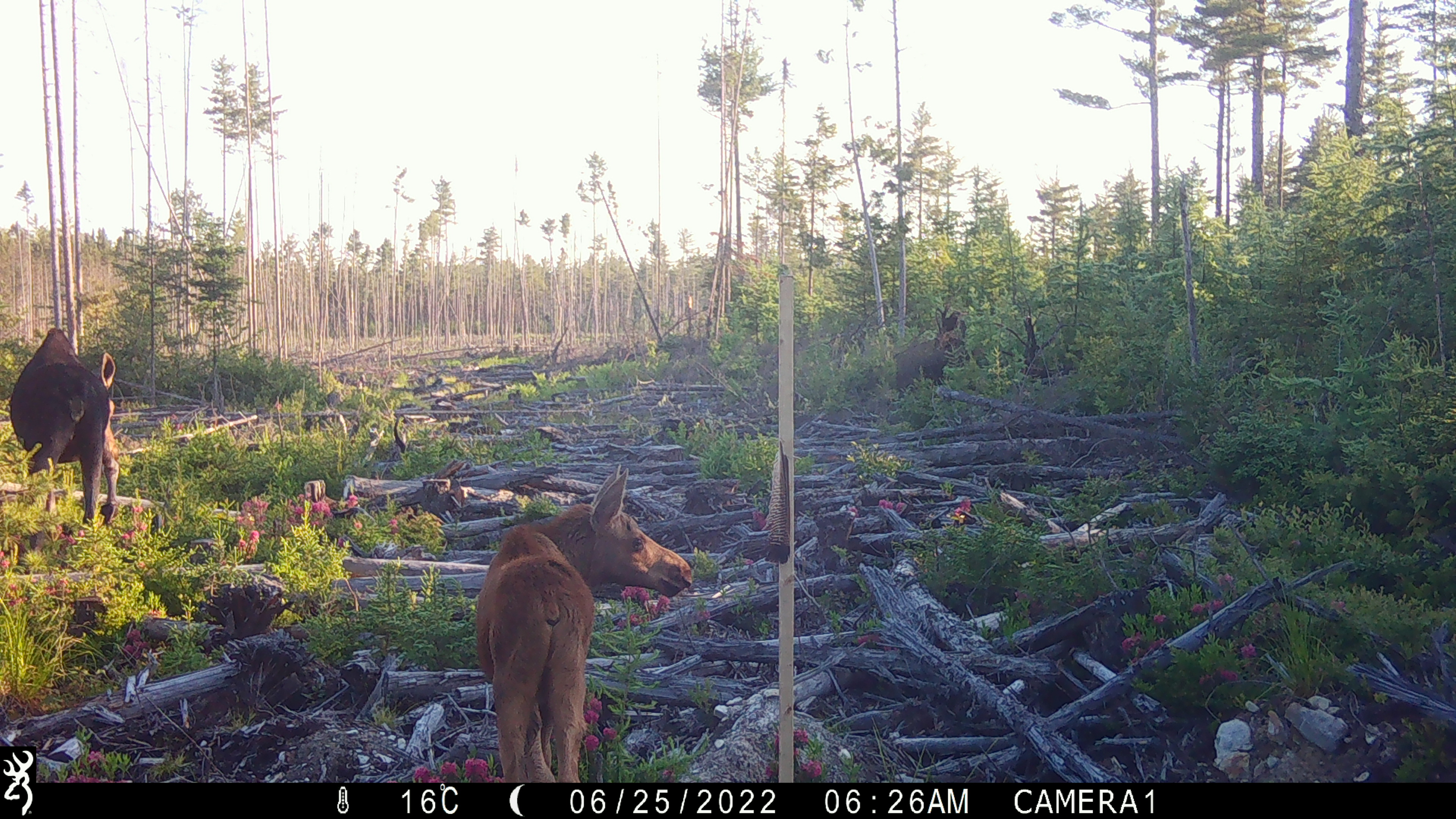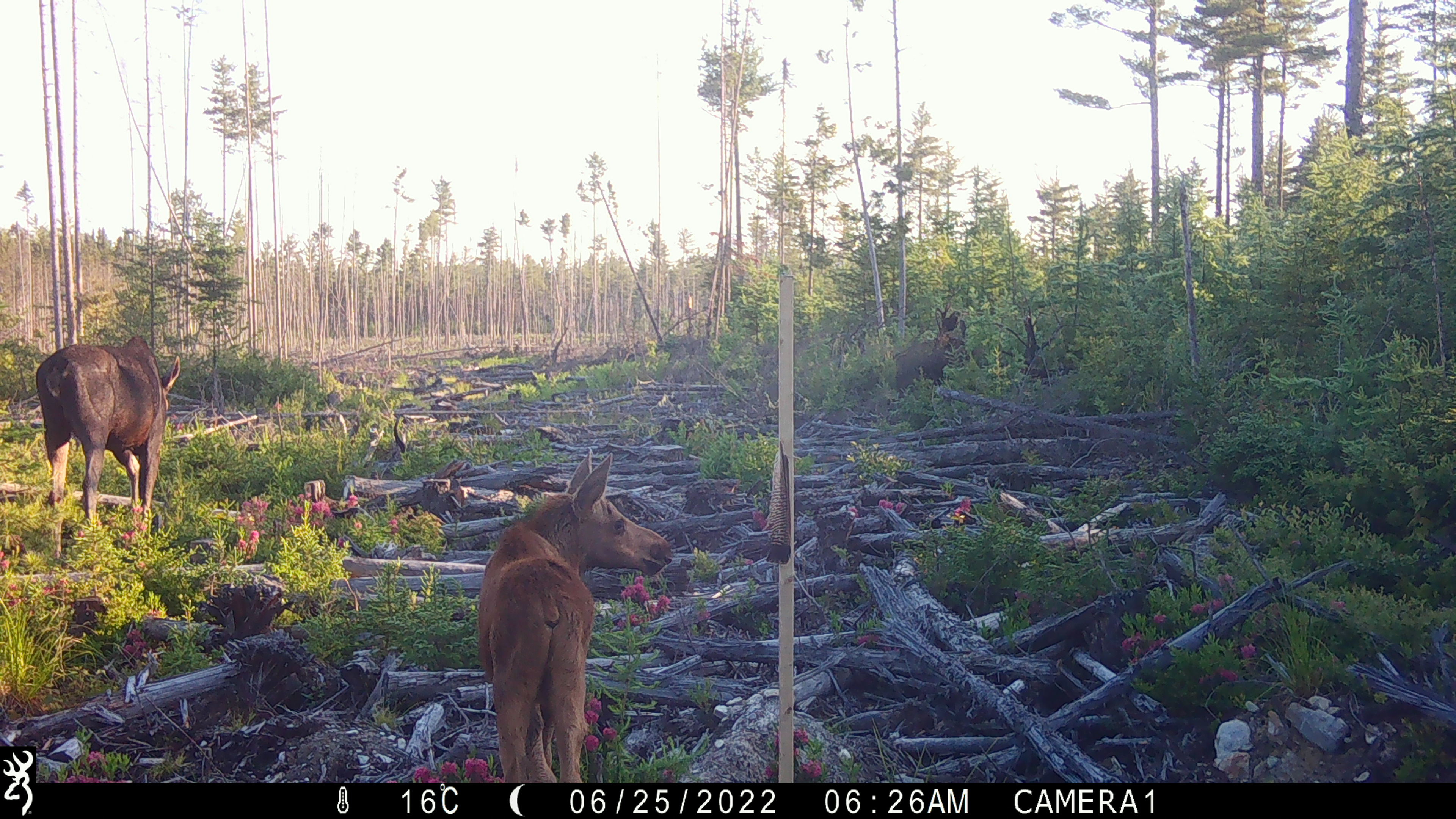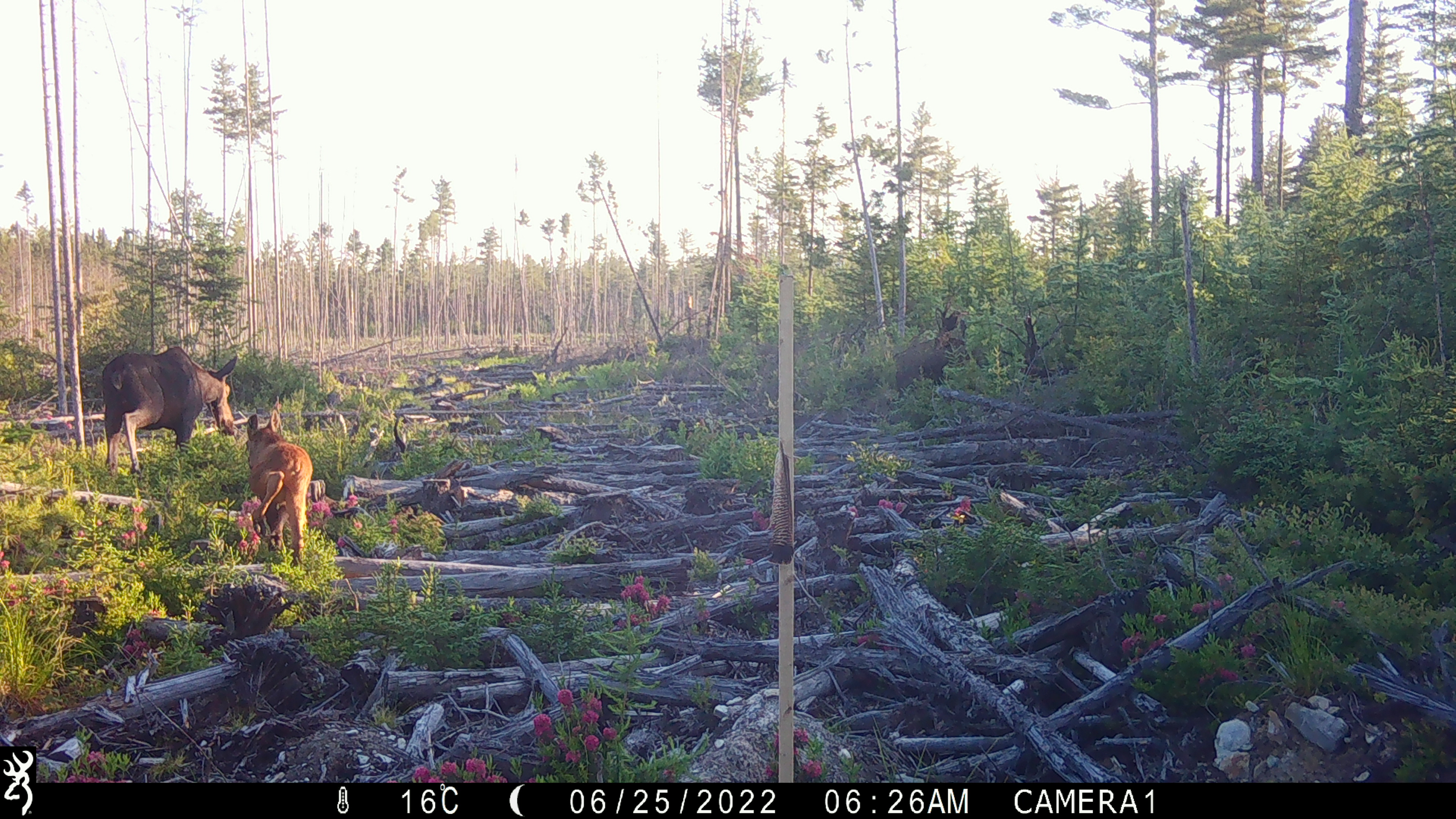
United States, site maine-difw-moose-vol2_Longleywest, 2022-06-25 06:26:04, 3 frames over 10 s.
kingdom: Animalia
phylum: Chordata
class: Mammalia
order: Artiodactyla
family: Cervidae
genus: Alces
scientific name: Alces alces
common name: moose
Moose (Alces alces).